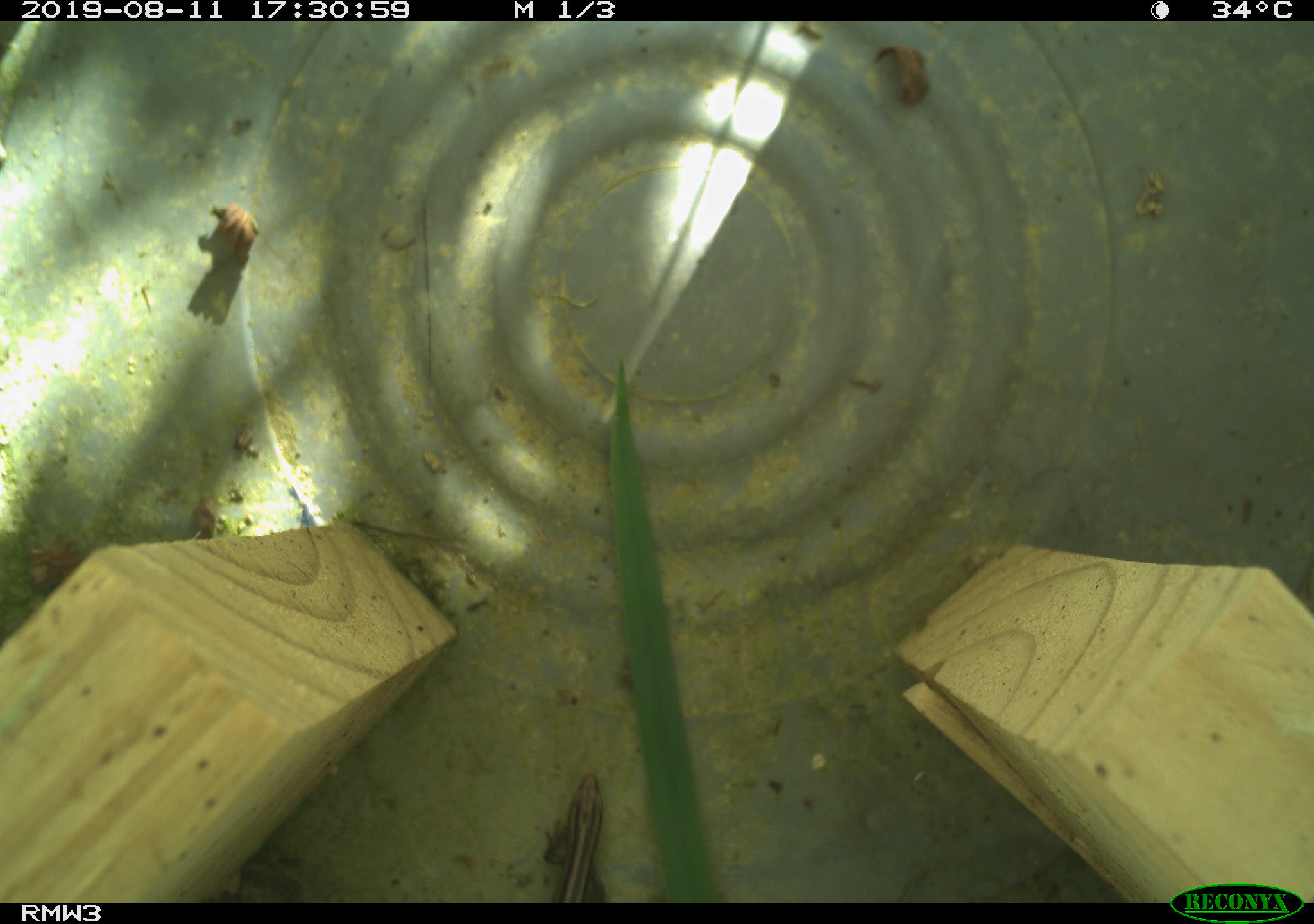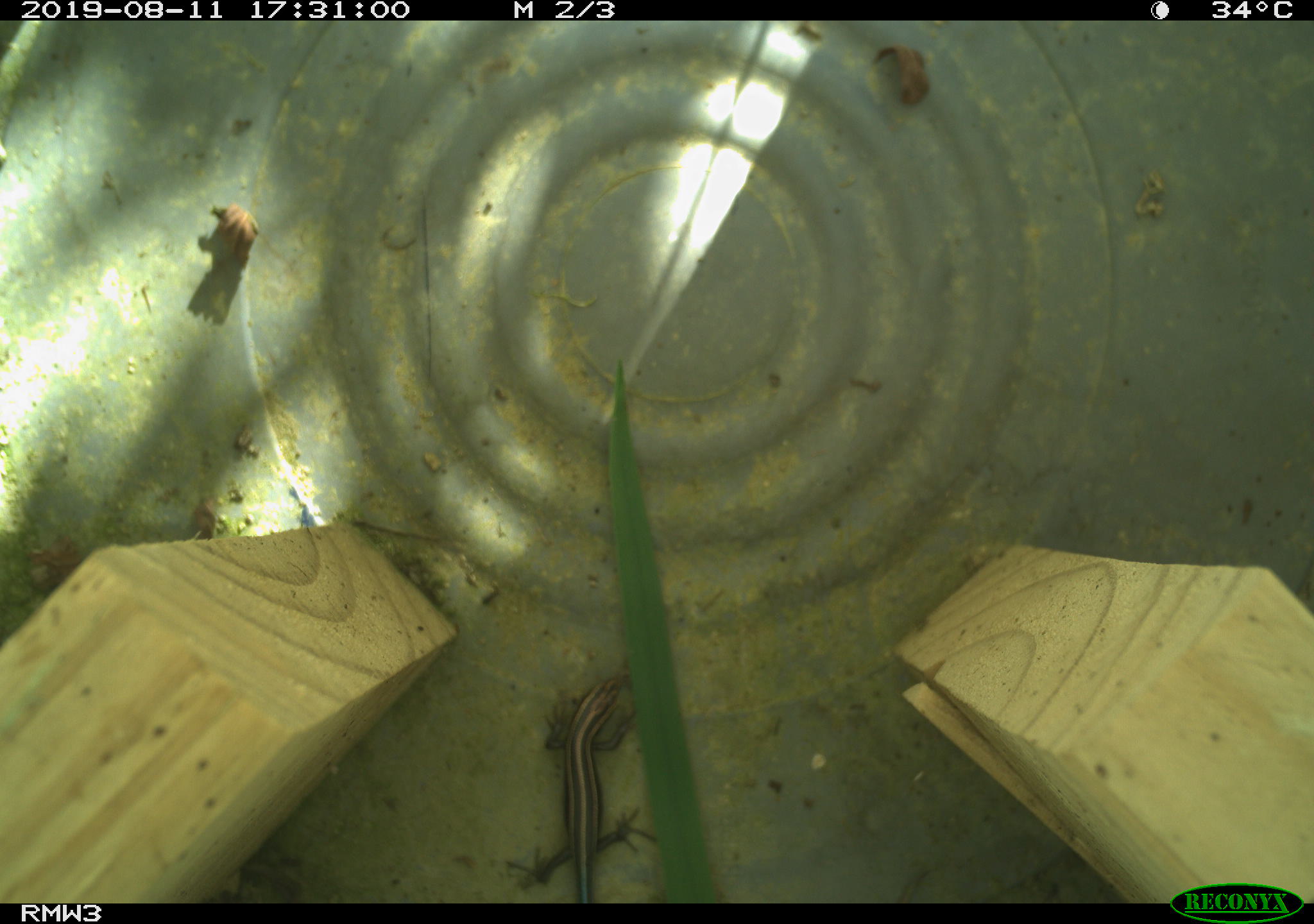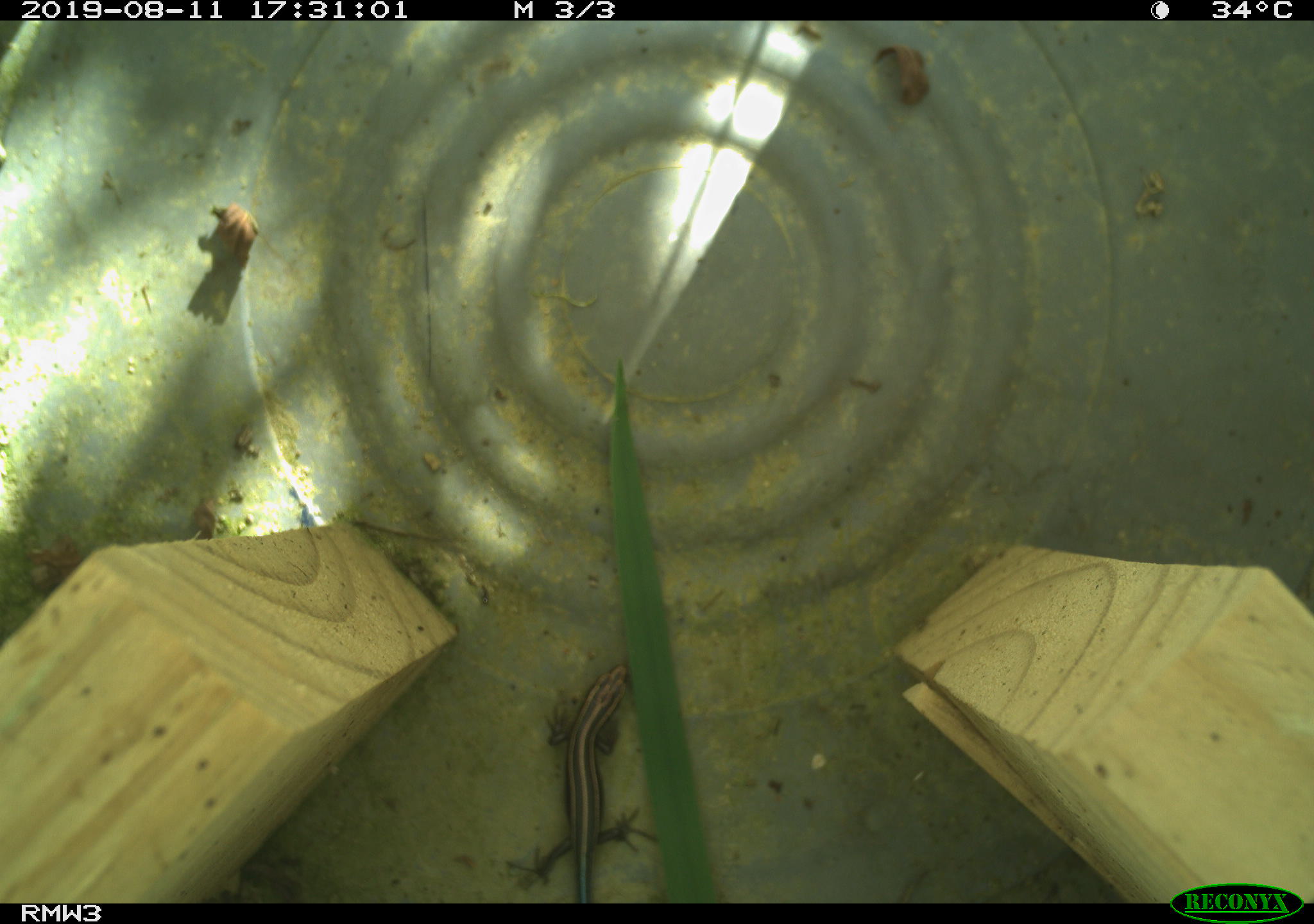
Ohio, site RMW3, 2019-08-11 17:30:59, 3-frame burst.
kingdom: Animalia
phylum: Chordata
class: Reptilia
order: Squamata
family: Scincidae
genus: Plestiodon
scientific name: Plestiodon fasciatus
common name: common five-lined skink